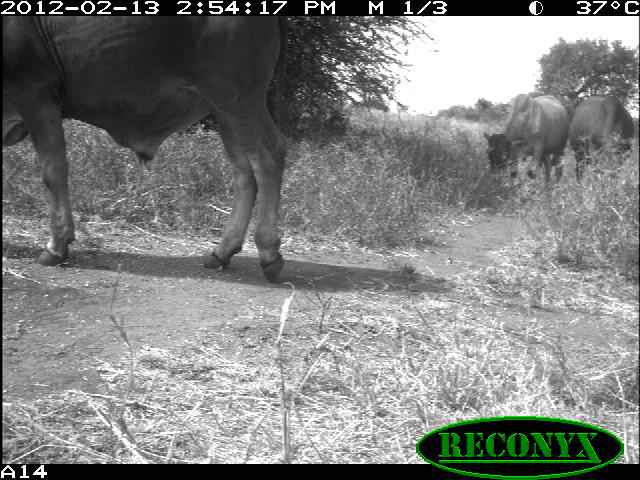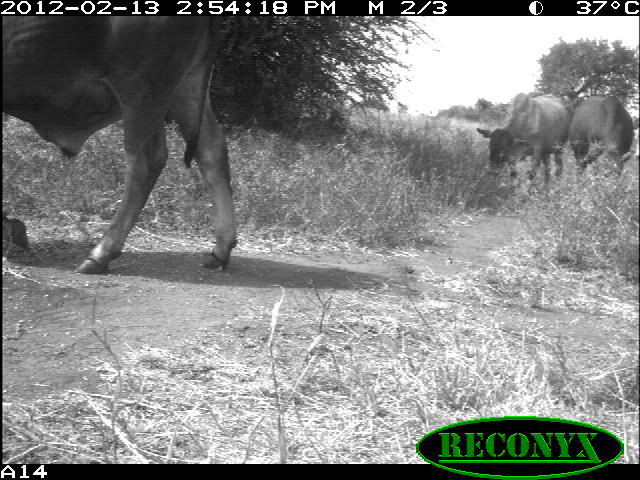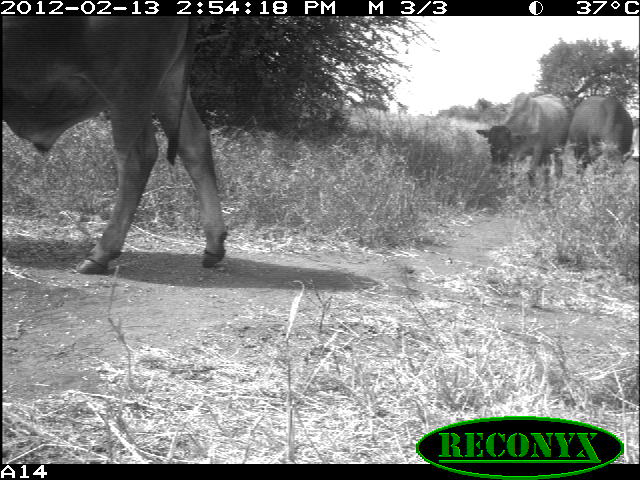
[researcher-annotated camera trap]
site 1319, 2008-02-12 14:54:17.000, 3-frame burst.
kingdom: Animalia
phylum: Chordata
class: Mammalia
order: Artiodactyla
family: Bovidae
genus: Bos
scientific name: Bos taurus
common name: domestic cattle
Bos taurus (domestic cattle), count 3.